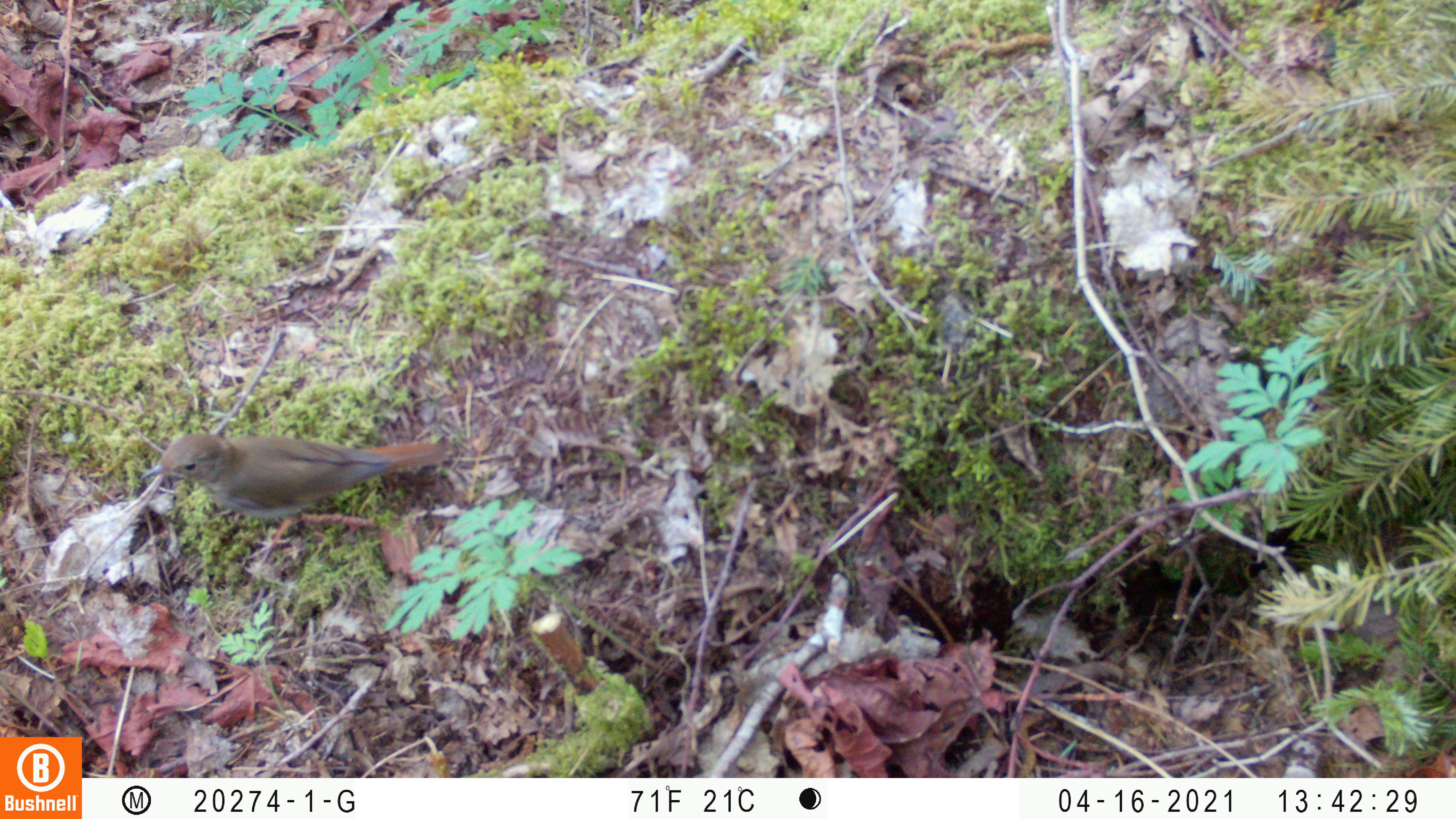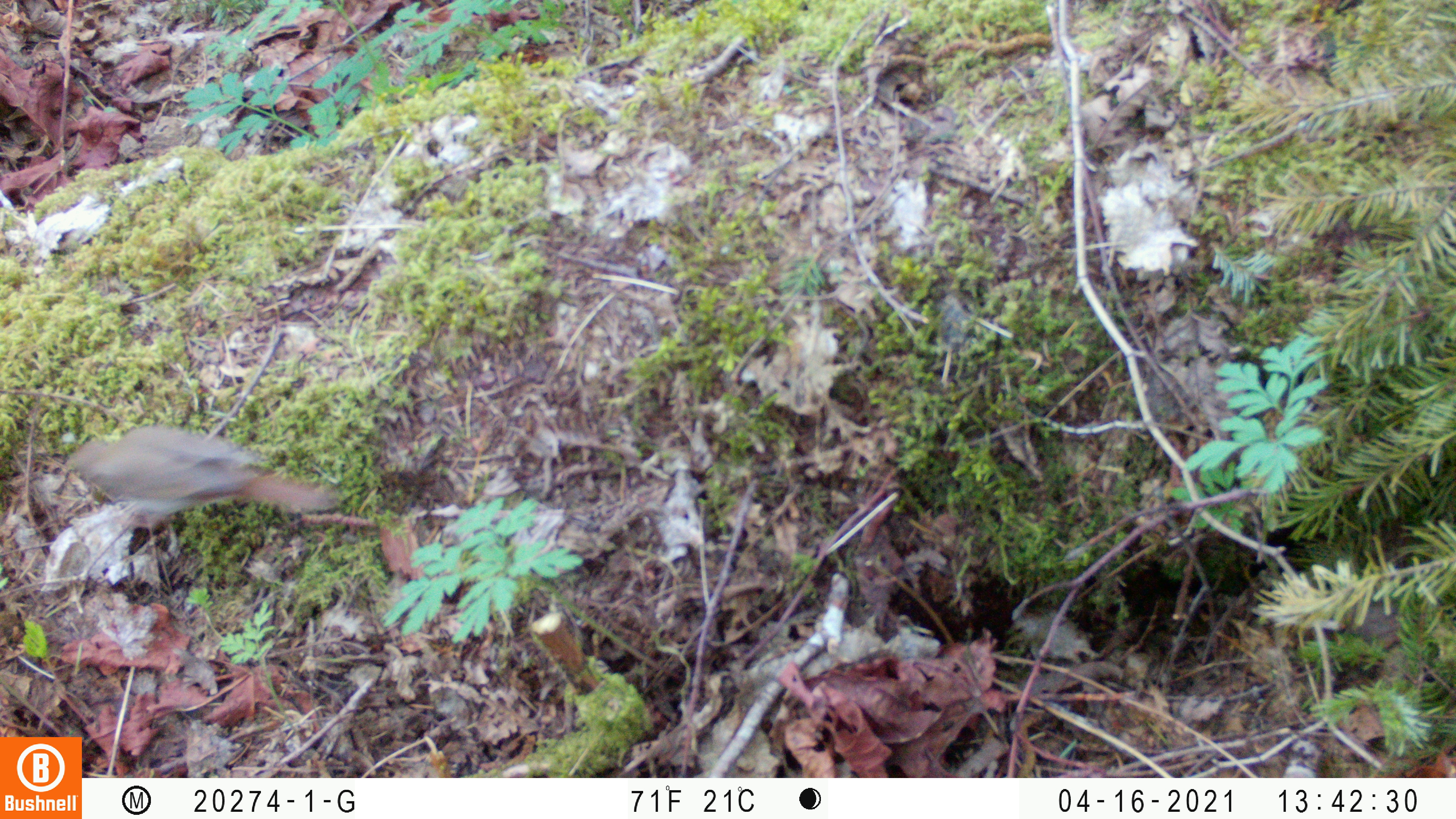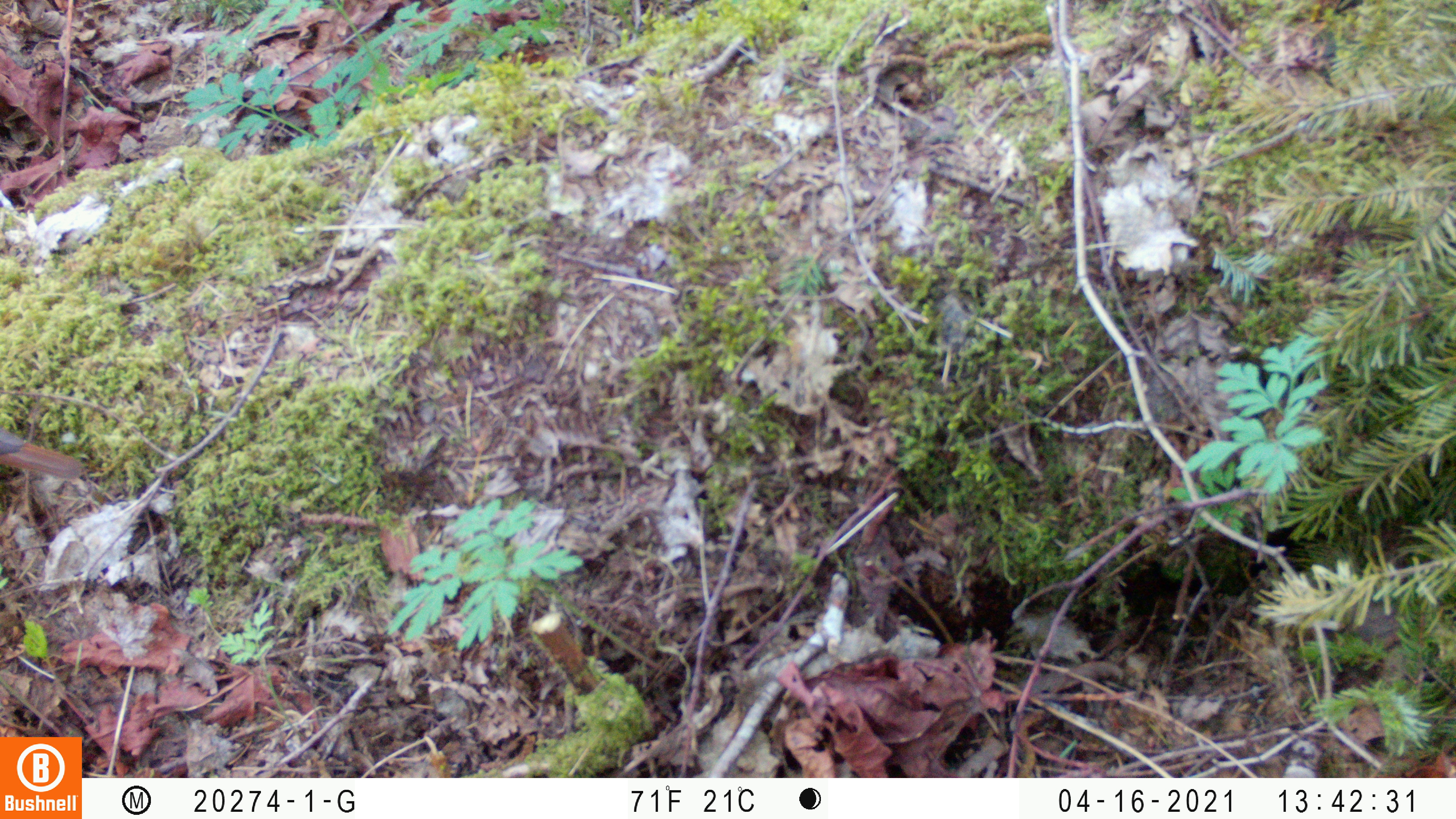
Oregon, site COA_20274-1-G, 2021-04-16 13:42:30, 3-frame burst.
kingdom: Animalia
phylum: Chordata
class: Aves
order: Passeriformes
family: Turdidae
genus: Catharus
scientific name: Catharus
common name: brown thrushes and nightingale-thrushes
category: catharus species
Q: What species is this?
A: Catharus species (brown thrushes and nightingale-thrushes) (Catharus).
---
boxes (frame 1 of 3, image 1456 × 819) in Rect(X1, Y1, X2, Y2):
catharus species: Rect(131, 427, 462, 580)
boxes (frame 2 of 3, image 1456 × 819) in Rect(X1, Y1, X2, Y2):
catharus species: Rect(52, 424, 350, 543)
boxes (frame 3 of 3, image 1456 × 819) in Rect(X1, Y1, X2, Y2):
catharus species: Rect(3, 421, 97, 512)